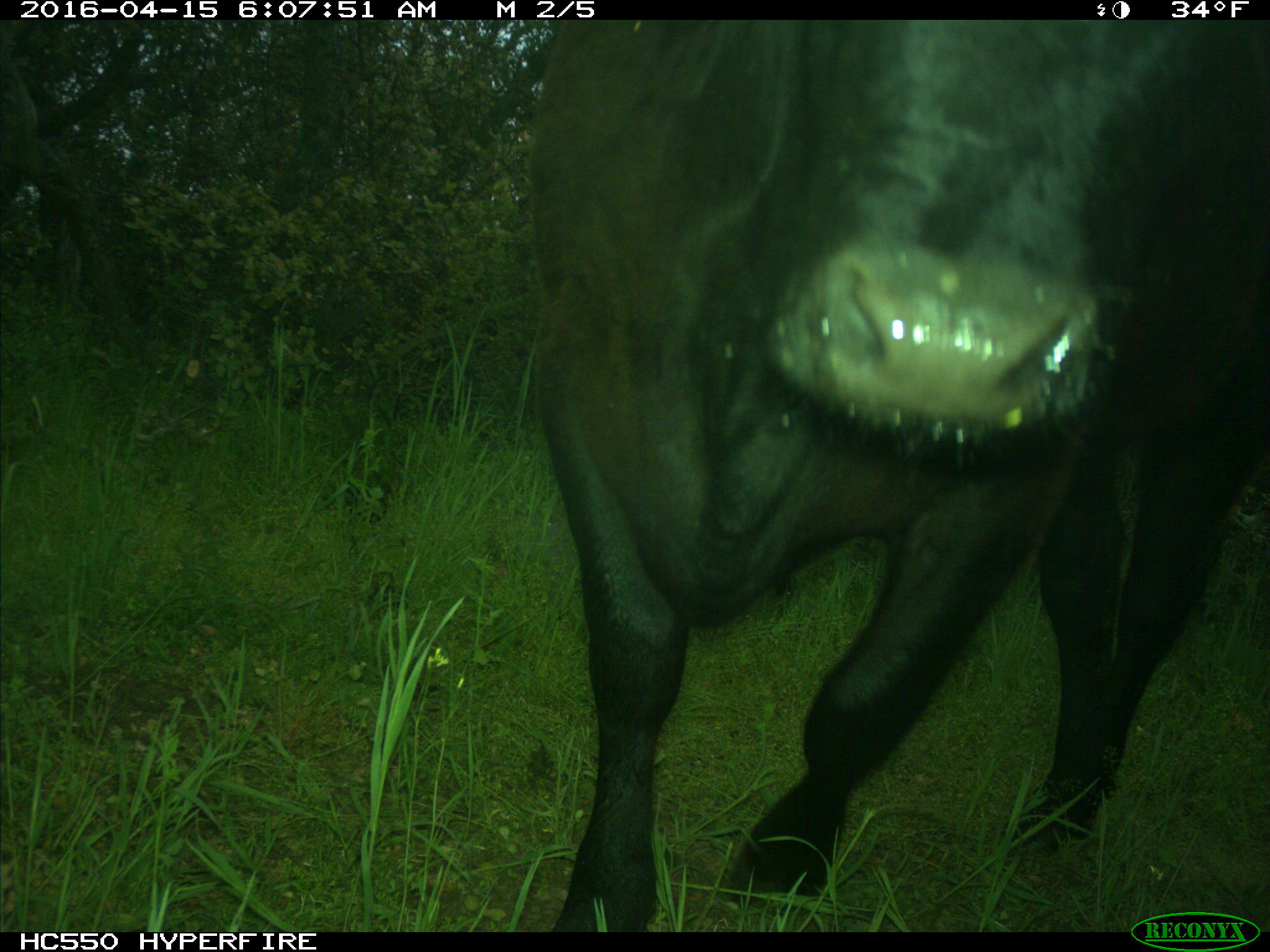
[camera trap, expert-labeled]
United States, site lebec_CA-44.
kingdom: Animalia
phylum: Chordata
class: Mammalia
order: Artiodactyla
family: Bovidae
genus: Bos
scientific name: Bos taurus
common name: domestic cow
Bos taurus (domestic cow).